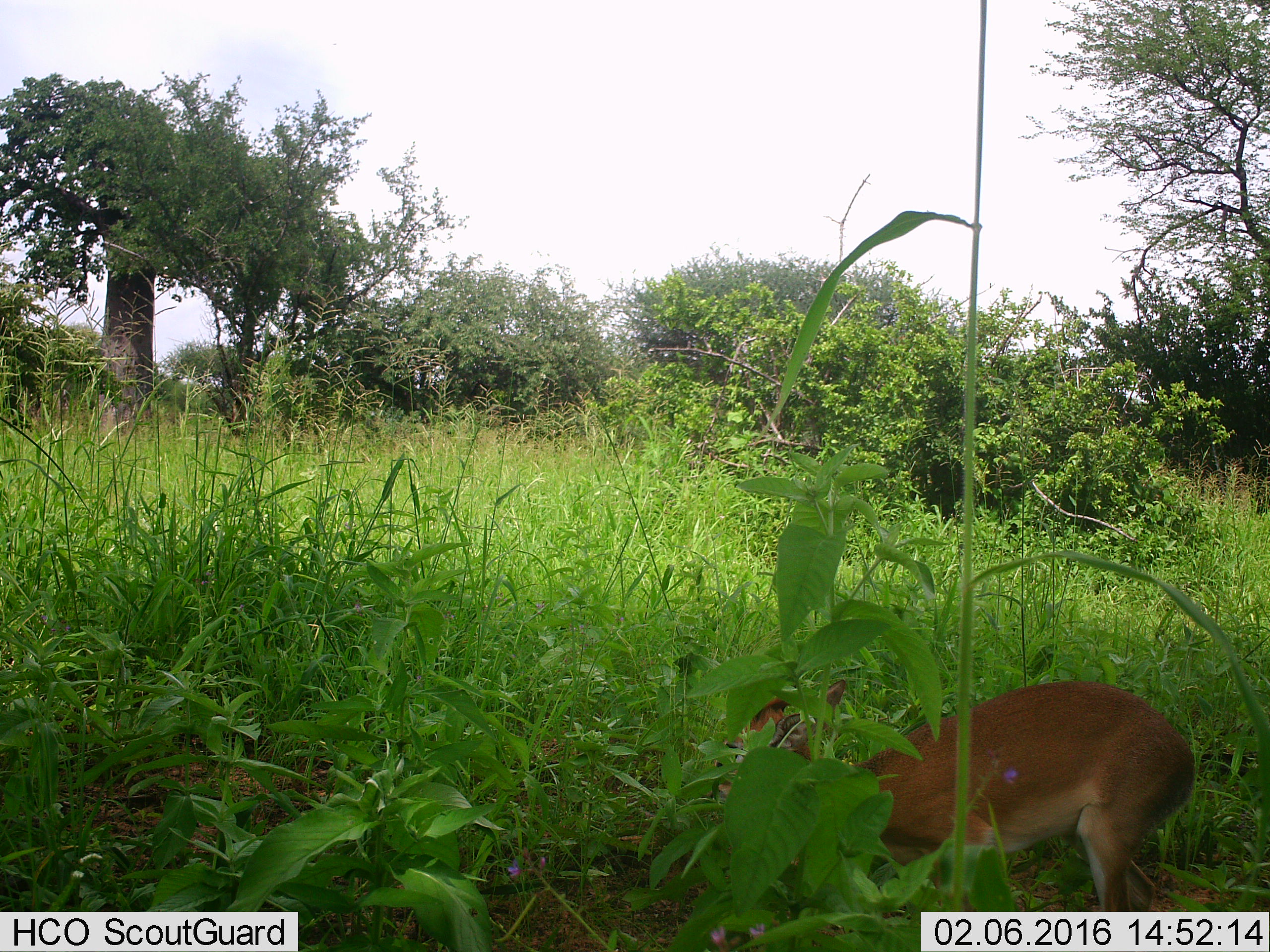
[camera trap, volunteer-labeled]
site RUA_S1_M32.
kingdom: Animalia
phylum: Chordata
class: Mammalia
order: Artiodactyla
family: Bovidae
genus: Madoqua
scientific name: Madoqua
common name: dik-dik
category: dikdik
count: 1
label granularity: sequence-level